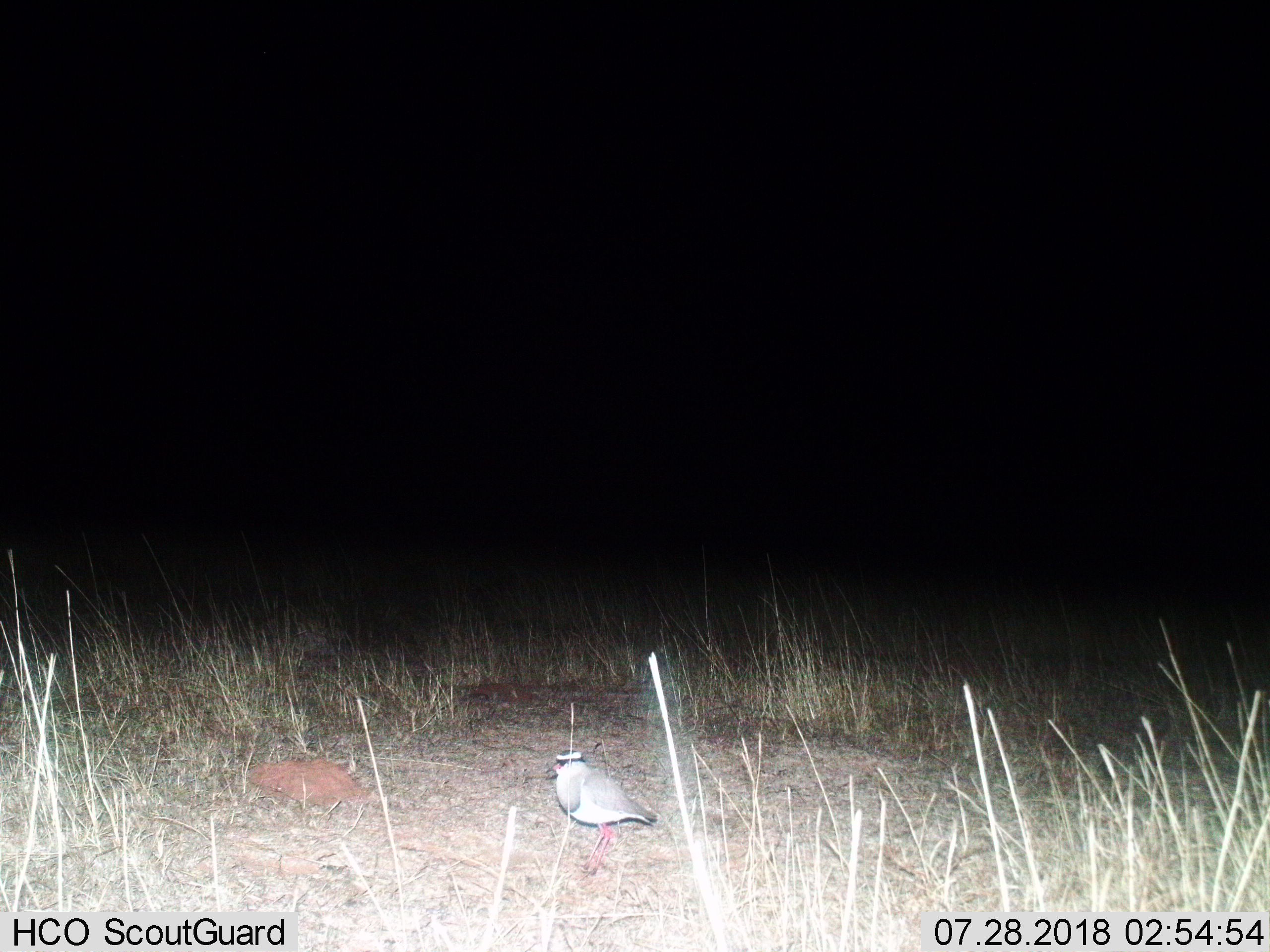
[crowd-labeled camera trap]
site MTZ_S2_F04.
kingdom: Animalia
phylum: Chordata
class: Aves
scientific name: Aves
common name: bird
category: birdother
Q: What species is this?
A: Birdother (bird) (Aves).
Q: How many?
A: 1.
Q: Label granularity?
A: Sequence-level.